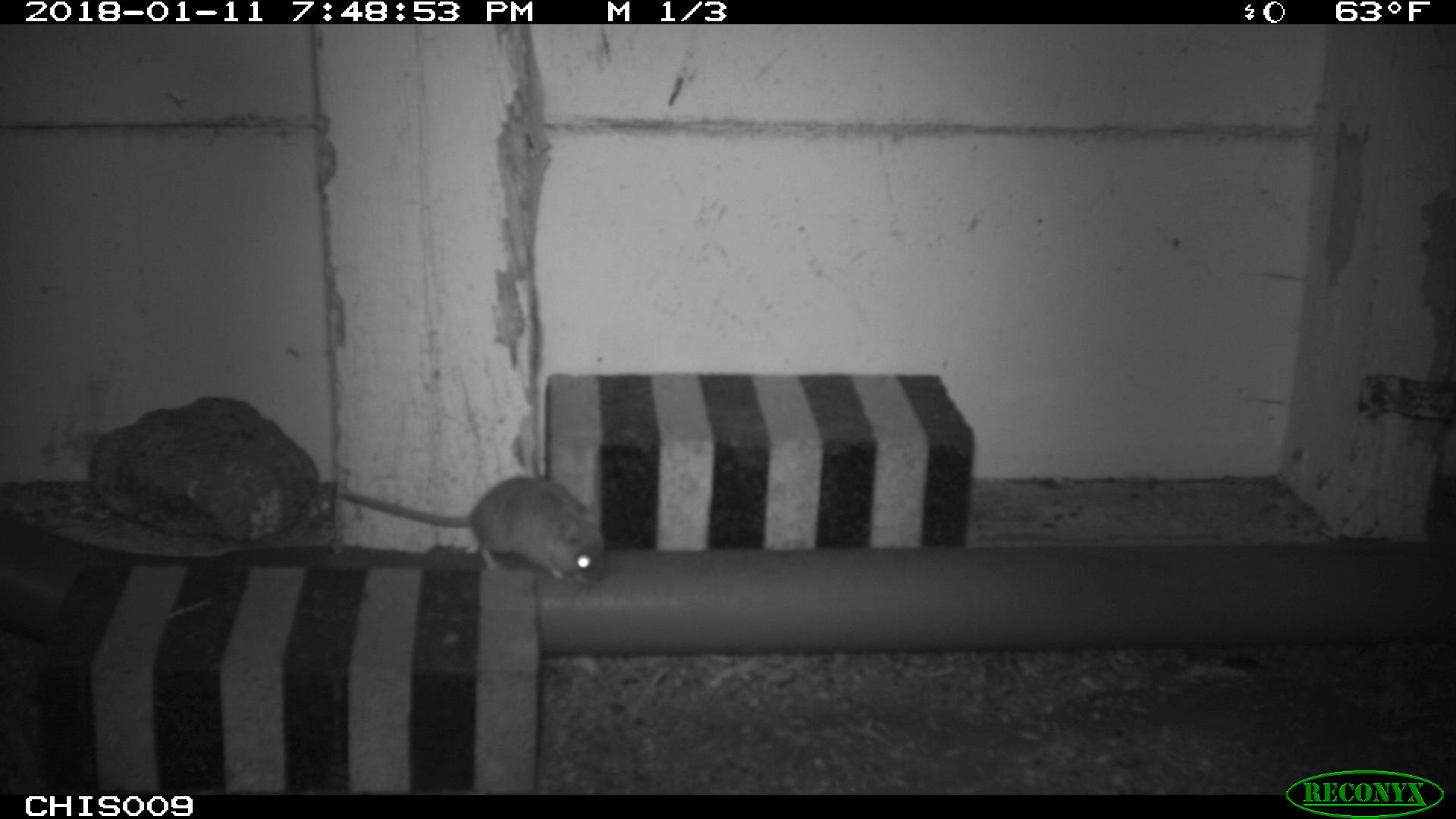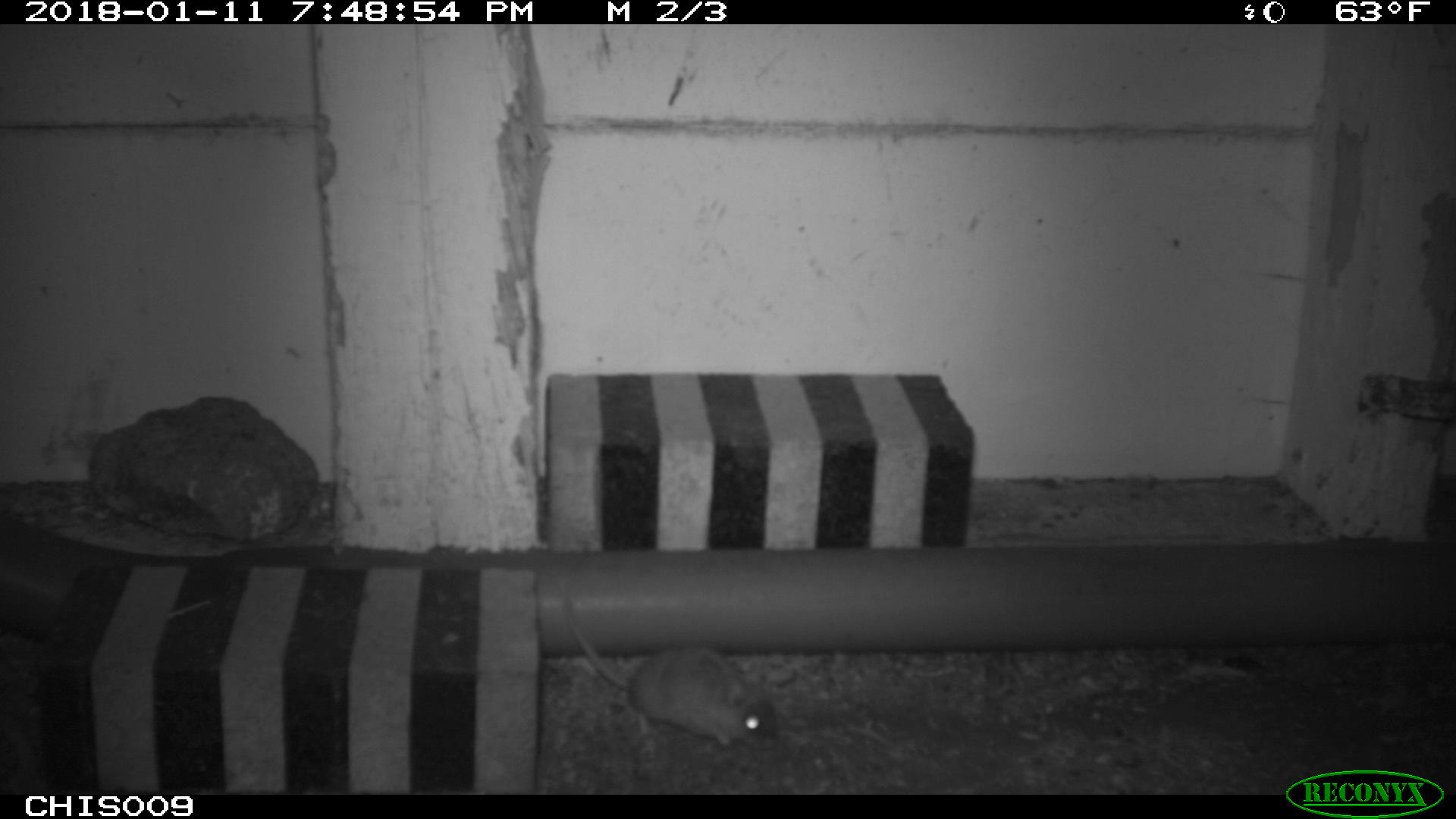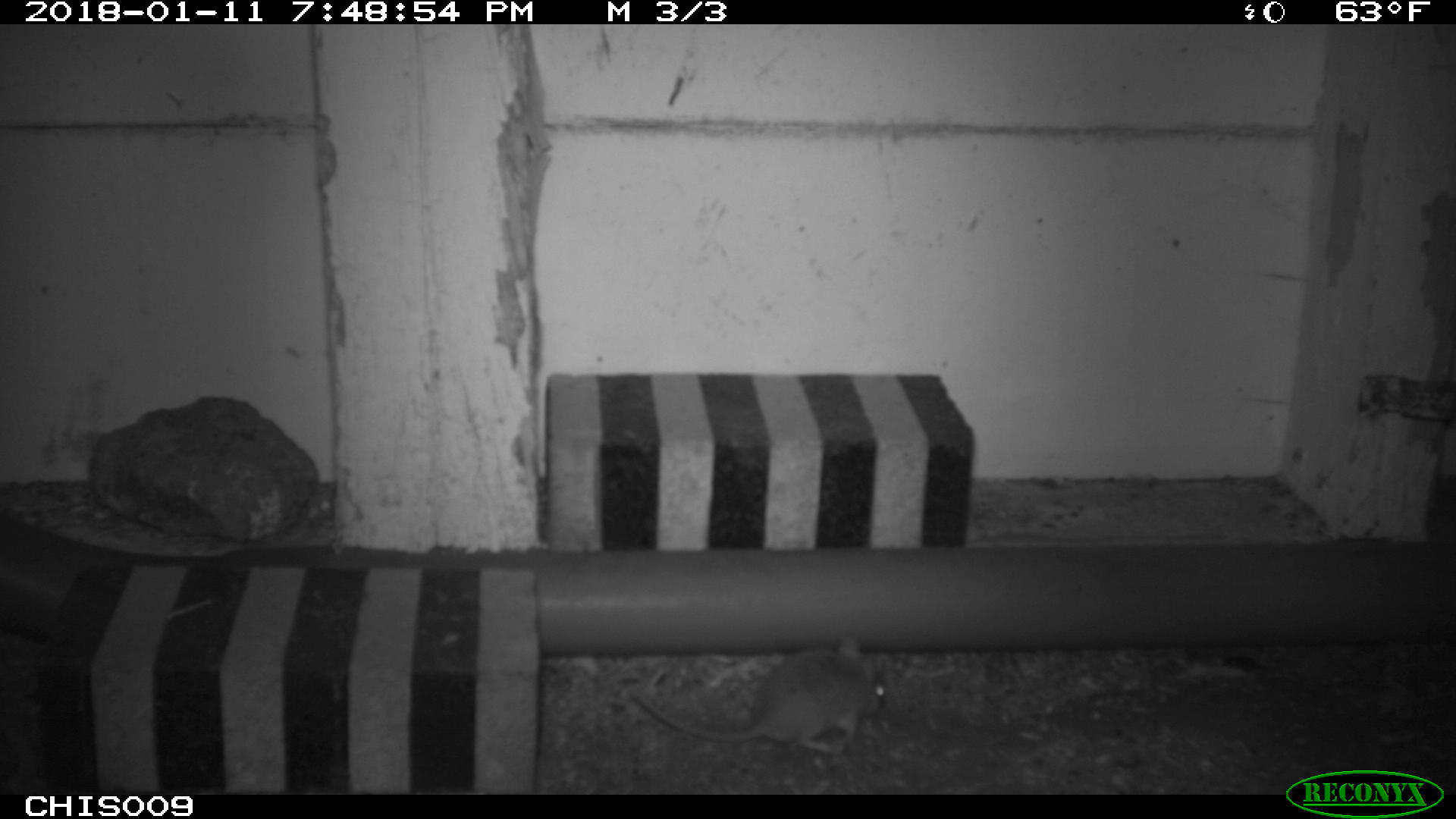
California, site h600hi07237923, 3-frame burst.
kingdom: Animalia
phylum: Chordata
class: Mammalia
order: Rodentia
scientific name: Rodentia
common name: rodent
Rodent (Rodentia).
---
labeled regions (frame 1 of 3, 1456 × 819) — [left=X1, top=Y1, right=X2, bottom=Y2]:
rodent: [left=339, top=476, right=608, bottom=584]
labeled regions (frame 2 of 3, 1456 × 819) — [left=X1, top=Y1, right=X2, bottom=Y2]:
rodent: [left=560, top=589, right=778, bottom=746]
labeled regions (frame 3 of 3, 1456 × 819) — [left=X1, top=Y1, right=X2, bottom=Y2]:
rodent: [left=627, top=639, right=886, bottom=754]